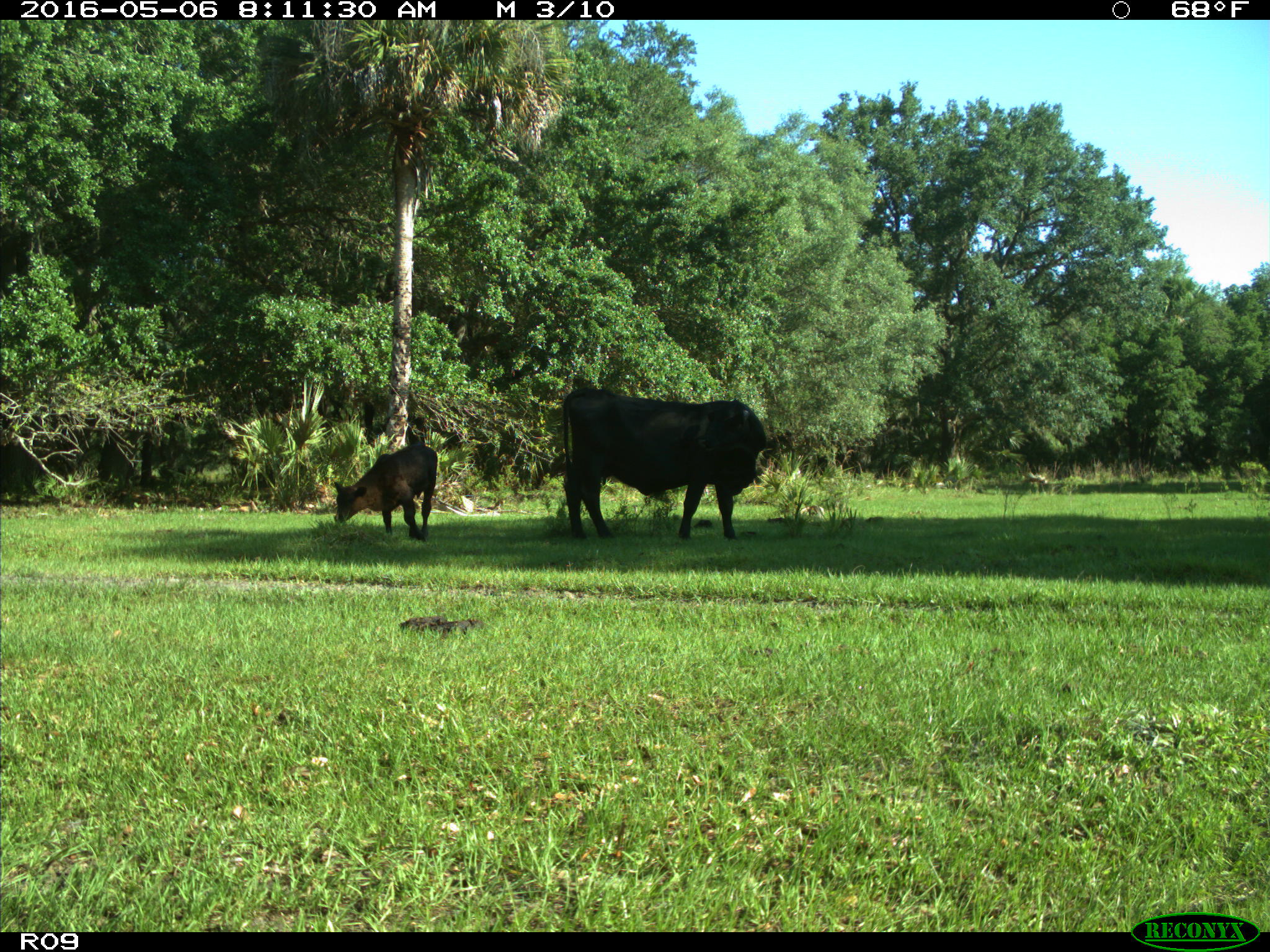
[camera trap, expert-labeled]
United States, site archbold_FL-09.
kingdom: Animalia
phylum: Chordata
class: Mammalia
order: Artiodactyla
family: Bovidae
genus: Bos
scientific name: Bos taurus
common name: domestic cow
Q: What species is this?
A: Bos taurus (domestic cow).